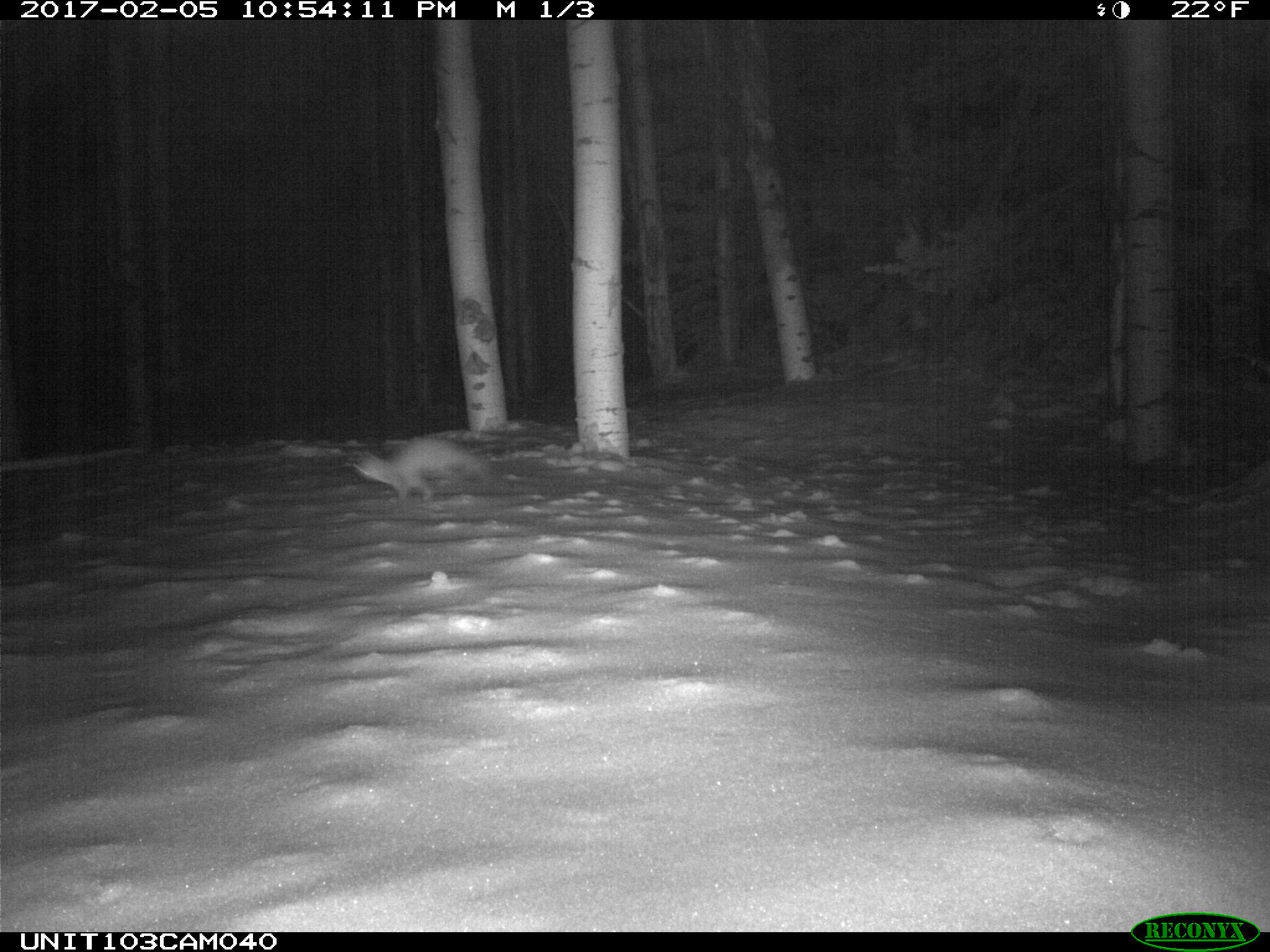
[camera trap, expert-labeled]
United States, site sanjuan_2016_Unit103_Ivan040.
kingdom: Animalia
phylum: Chordata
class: Mammalia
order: Carnivora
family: Mustelidae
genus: Martes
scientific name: Martes americana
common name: american marten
Martes americana (american marten).